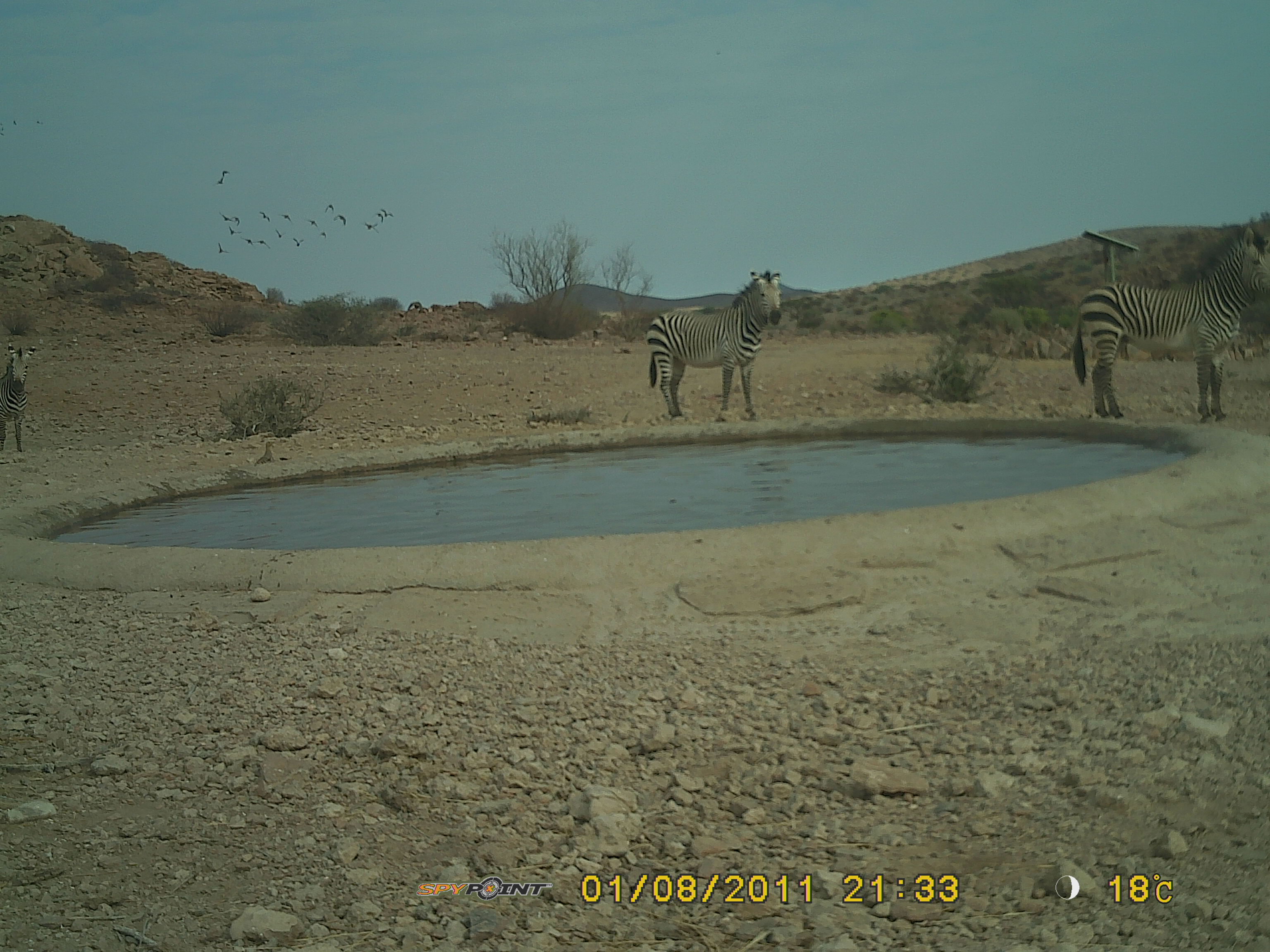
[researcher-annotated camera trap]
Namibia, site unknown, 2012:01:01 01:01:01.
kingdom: Animalia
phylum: Chordata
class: Mammalia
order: Perissodactyla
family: Equidae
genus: Equus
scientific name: Equus zebra hartmannae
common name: hartmann's mountain zebra